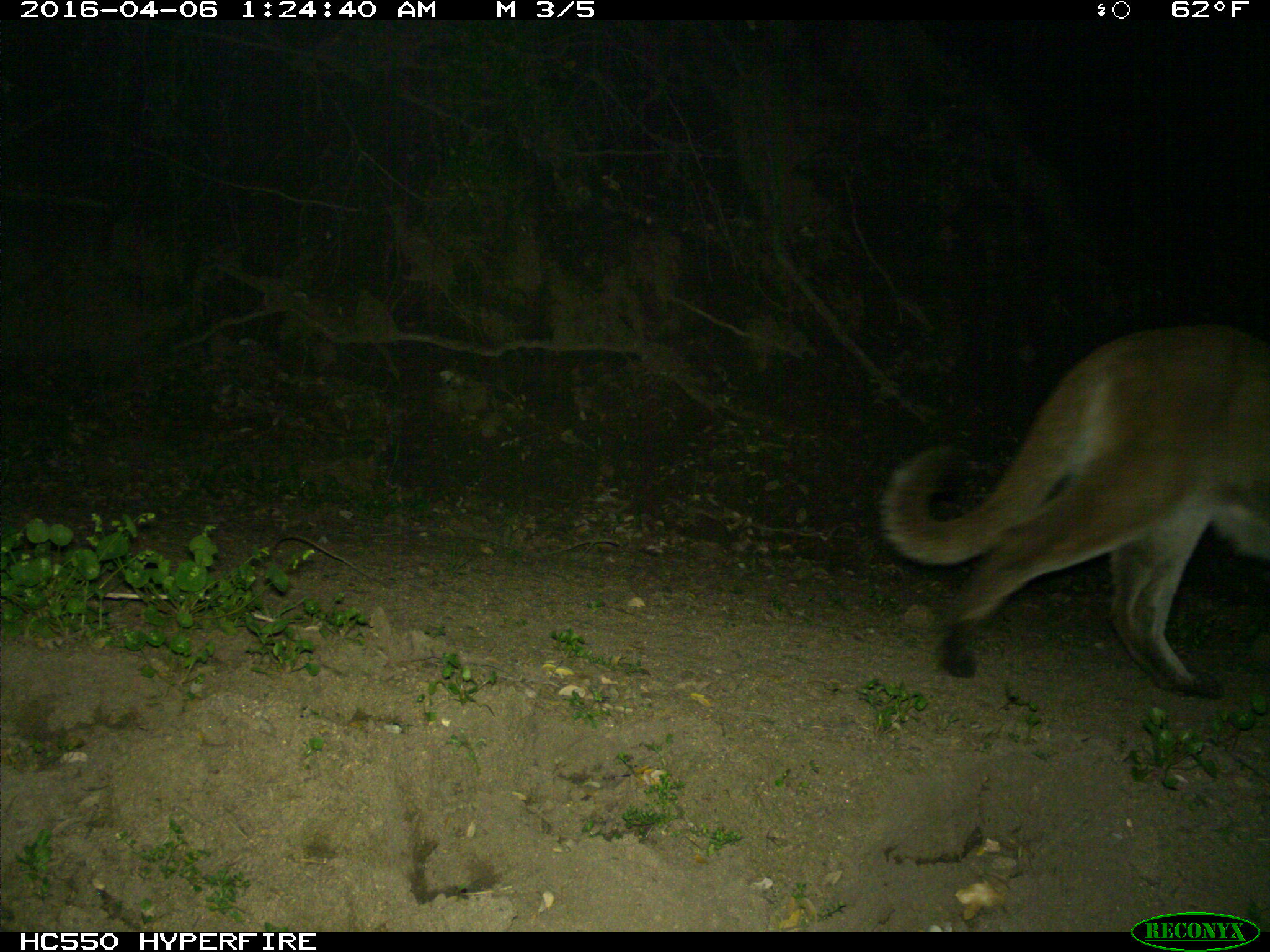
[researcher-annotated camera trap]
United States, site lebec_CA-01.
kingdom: Animalia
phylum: Chordata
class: Mammalia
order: Carnivora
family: Felidae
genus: Puma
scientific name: Puma concolor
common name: mountain lion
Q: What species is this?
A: Puma concolor (mountain lion).